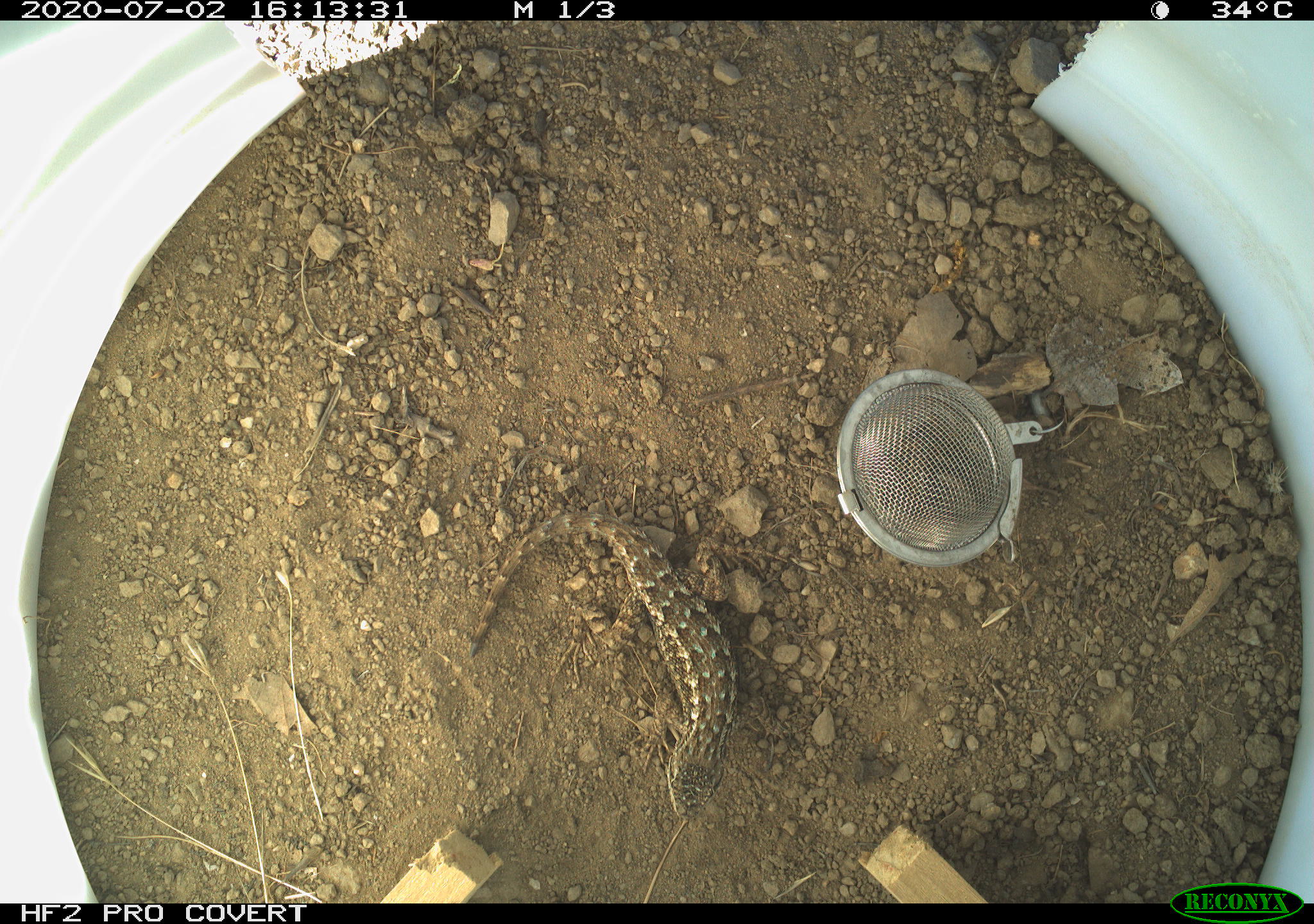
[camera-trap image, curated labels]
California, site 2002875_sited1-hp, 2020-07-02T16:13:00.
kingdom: Animalia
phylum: Chordata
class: Reptilia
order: Squamata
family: Phrynosomatidae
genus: Sceloporus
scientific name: Sceloporus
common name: spiny lizards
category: sceloporus species